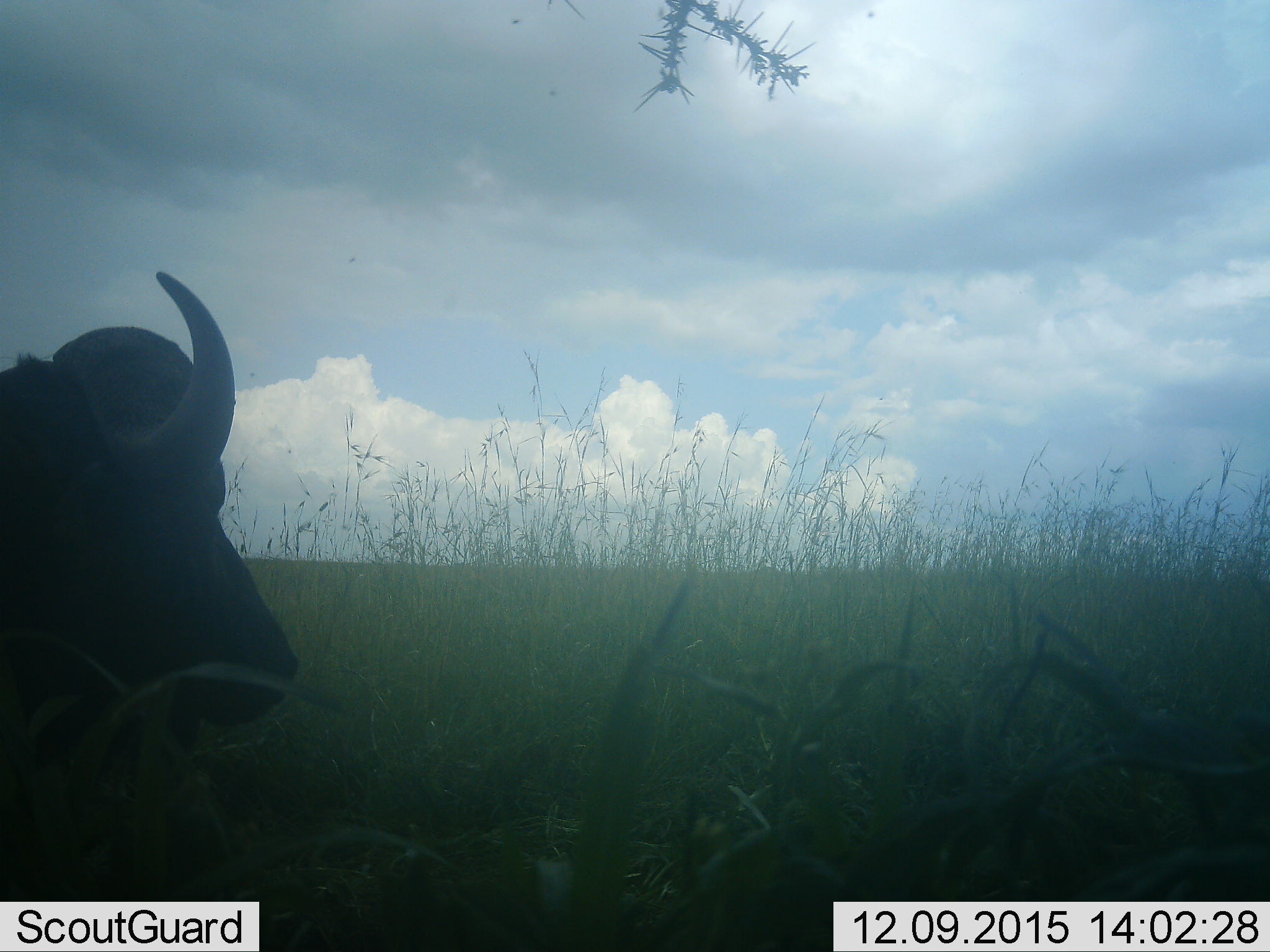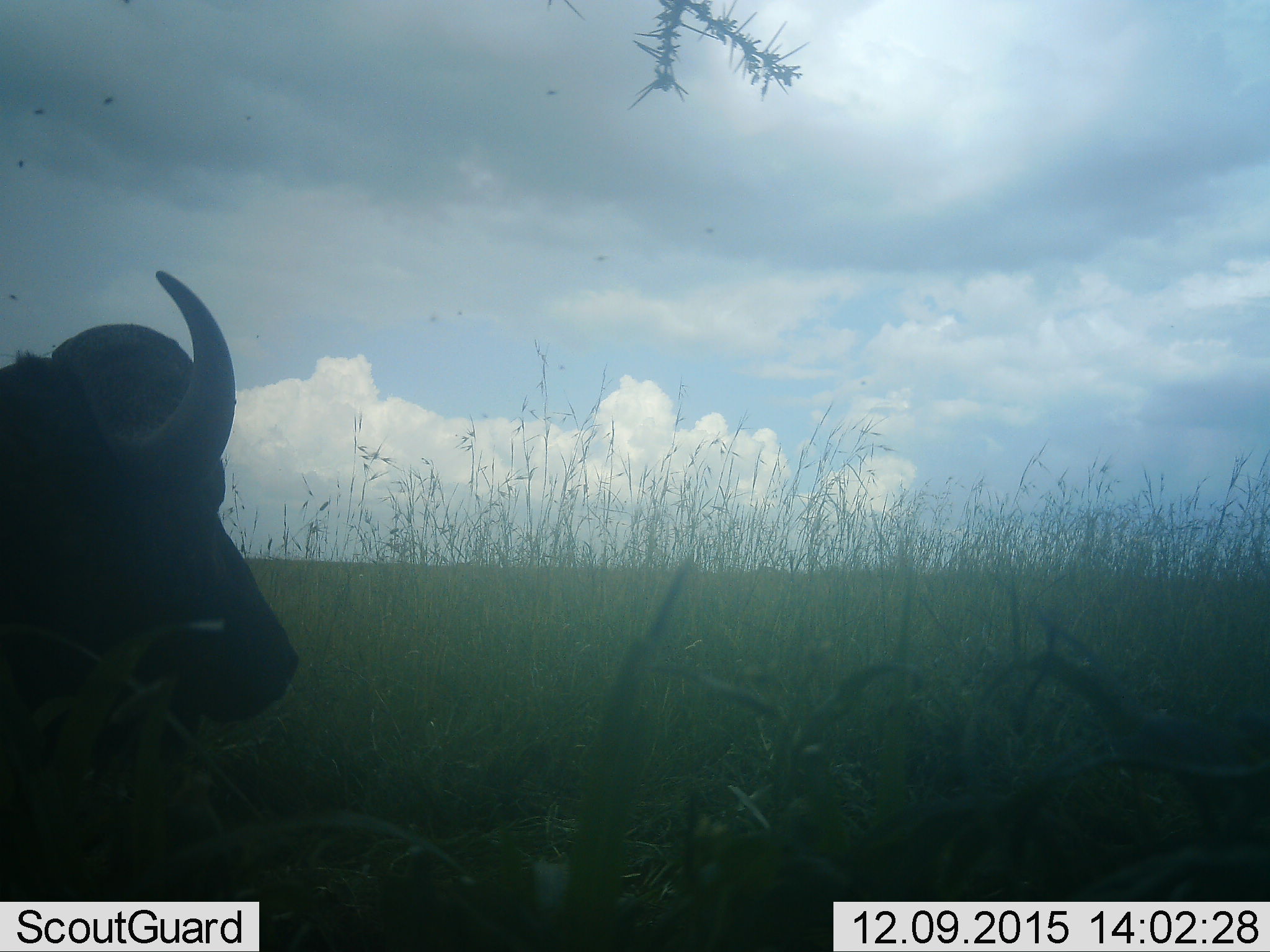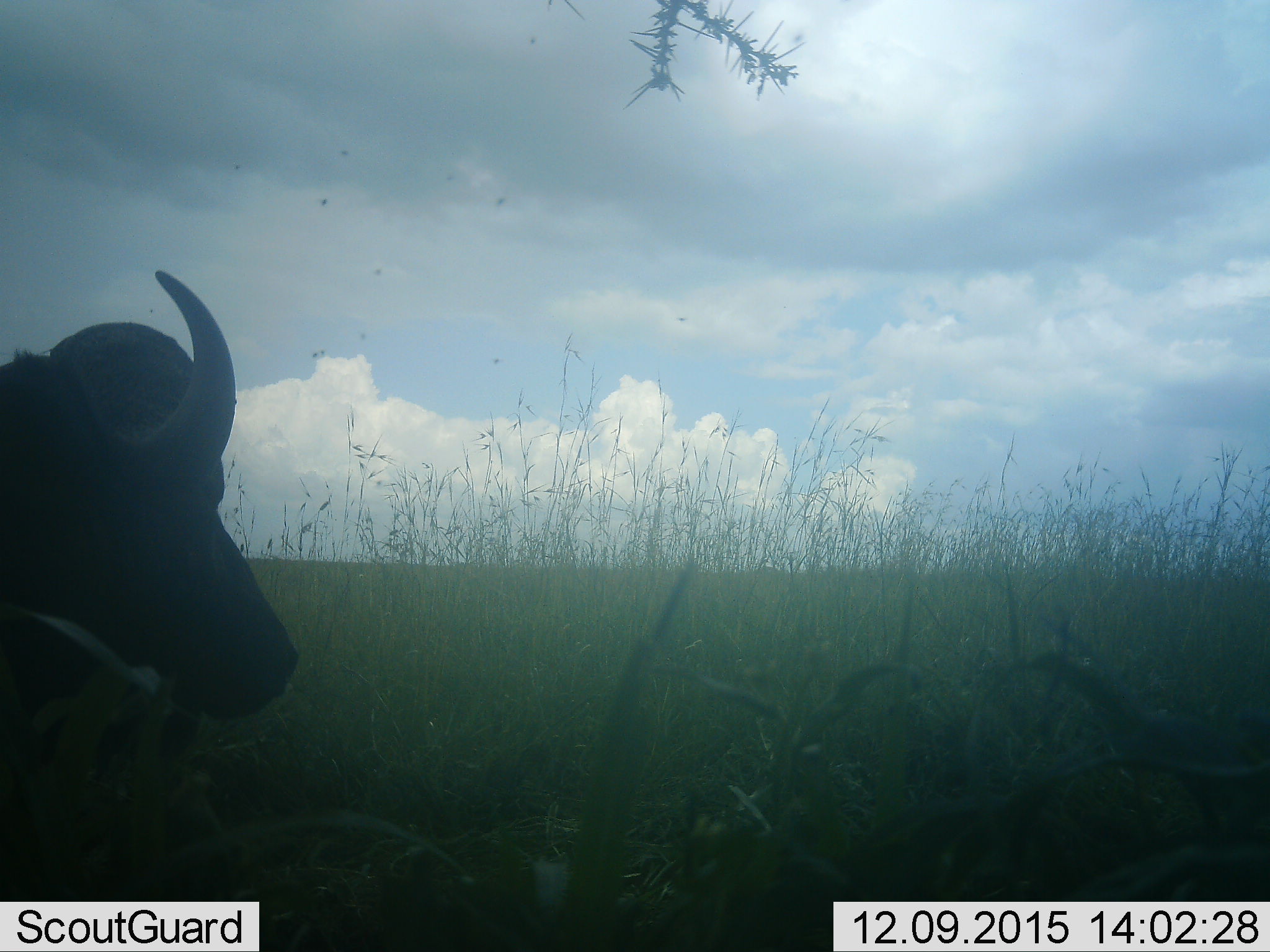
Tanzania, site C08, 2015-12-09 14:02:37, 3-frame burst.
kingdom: Animalia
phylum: Chordata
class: Mammalia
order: Artiodactyla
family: Bovidae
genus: Syncerus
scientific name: Syncerus caffer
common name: cape buffalo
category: buffalo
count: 1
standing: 36%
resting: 64%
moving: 18%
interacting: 0%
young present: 0%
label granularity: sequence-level